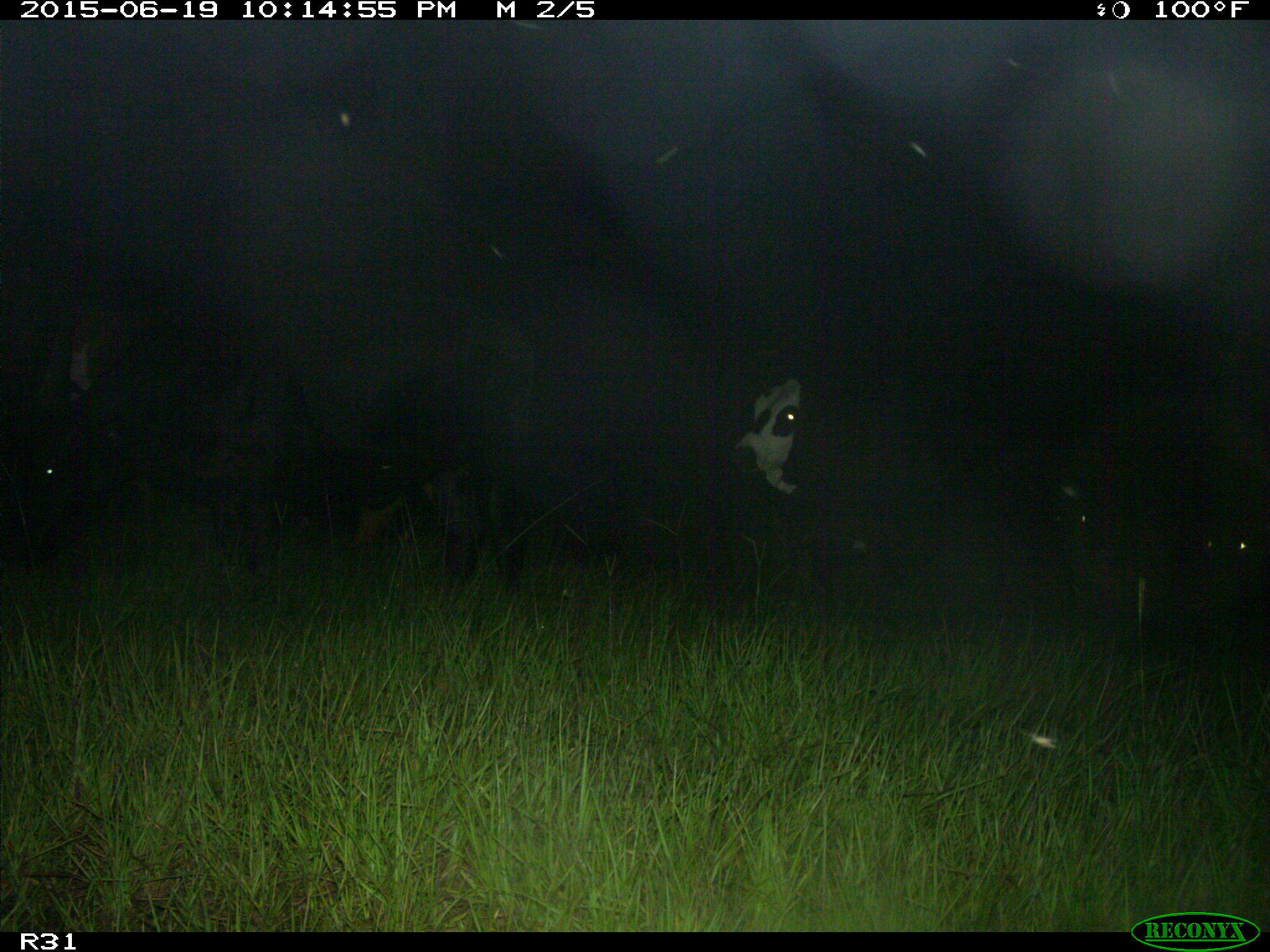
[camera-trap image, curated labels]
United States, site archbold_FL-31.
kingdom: Animalia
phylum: Chordata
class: Mammalia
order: Artiodactyla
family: Bovidae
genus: Bos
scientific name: Bos taurus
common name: domestic cow